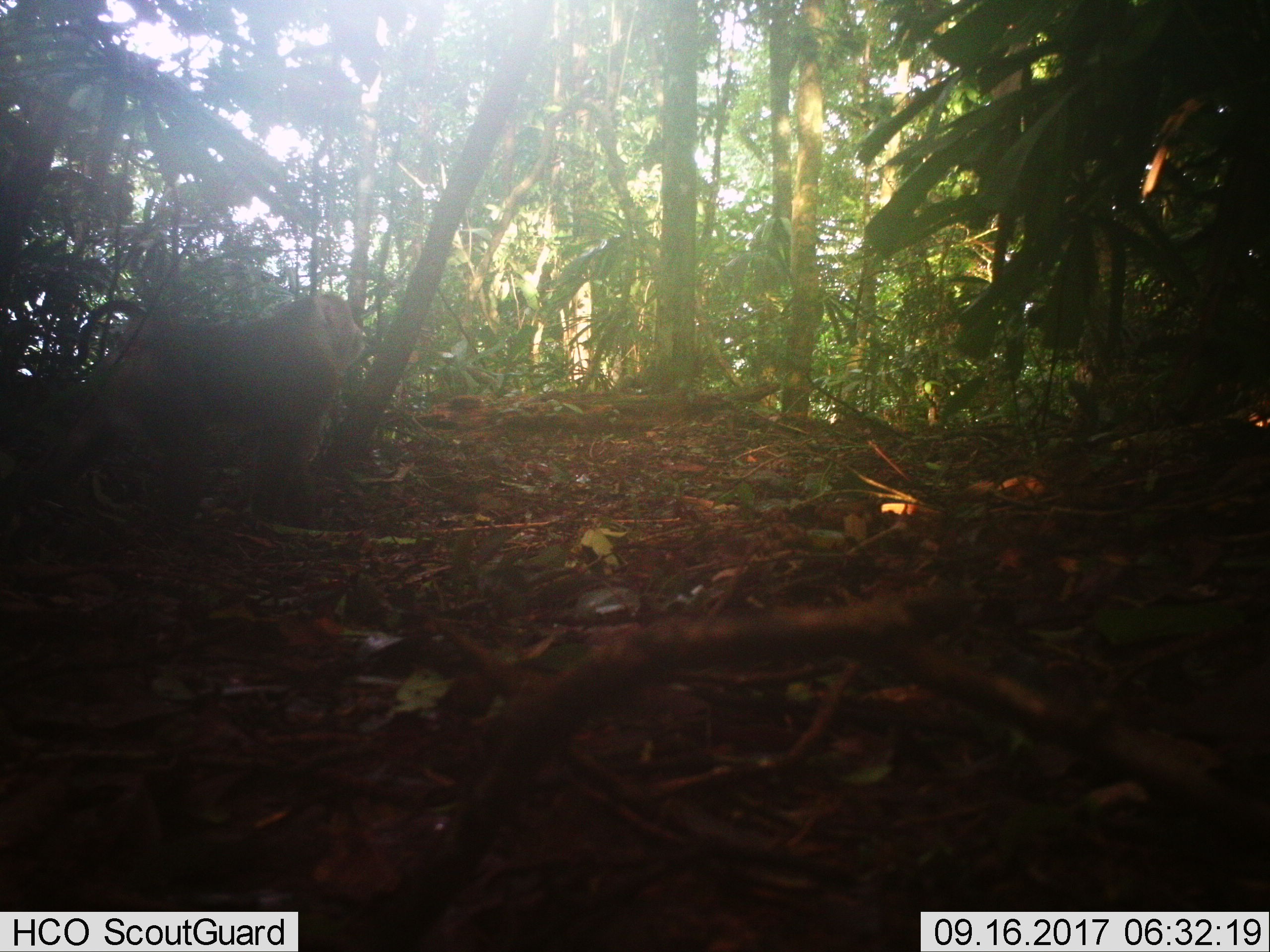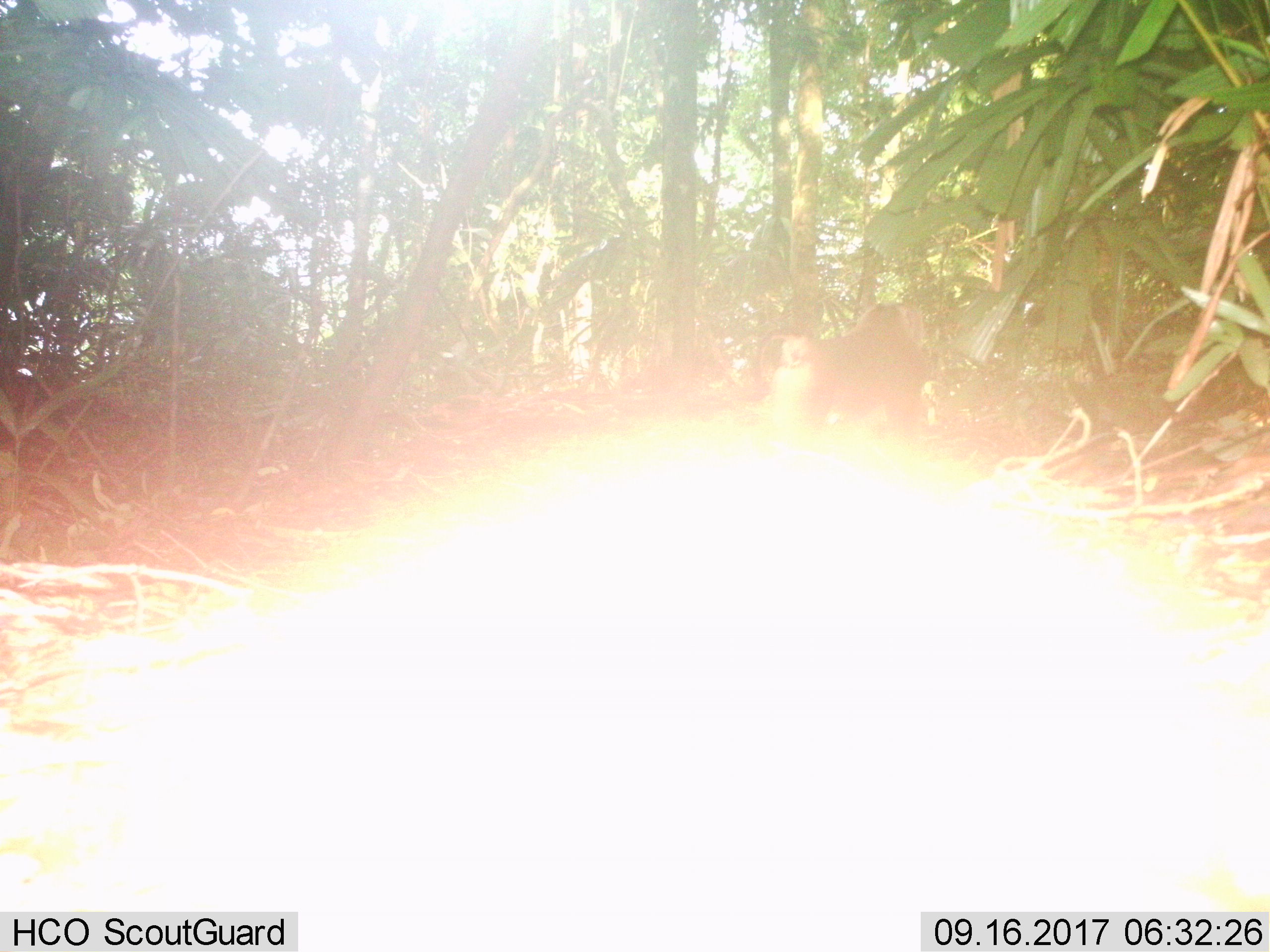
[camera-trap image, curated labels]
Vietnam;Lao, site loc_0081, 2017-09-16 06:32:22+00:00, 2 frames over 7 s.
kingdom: Animalia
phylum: Chordata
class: Mammalia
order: Primates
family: Cercopithecidae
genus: Macaca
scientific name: Macaca nemestrina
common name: pig-tailed macaque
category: pig tailed macaque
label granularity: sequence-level